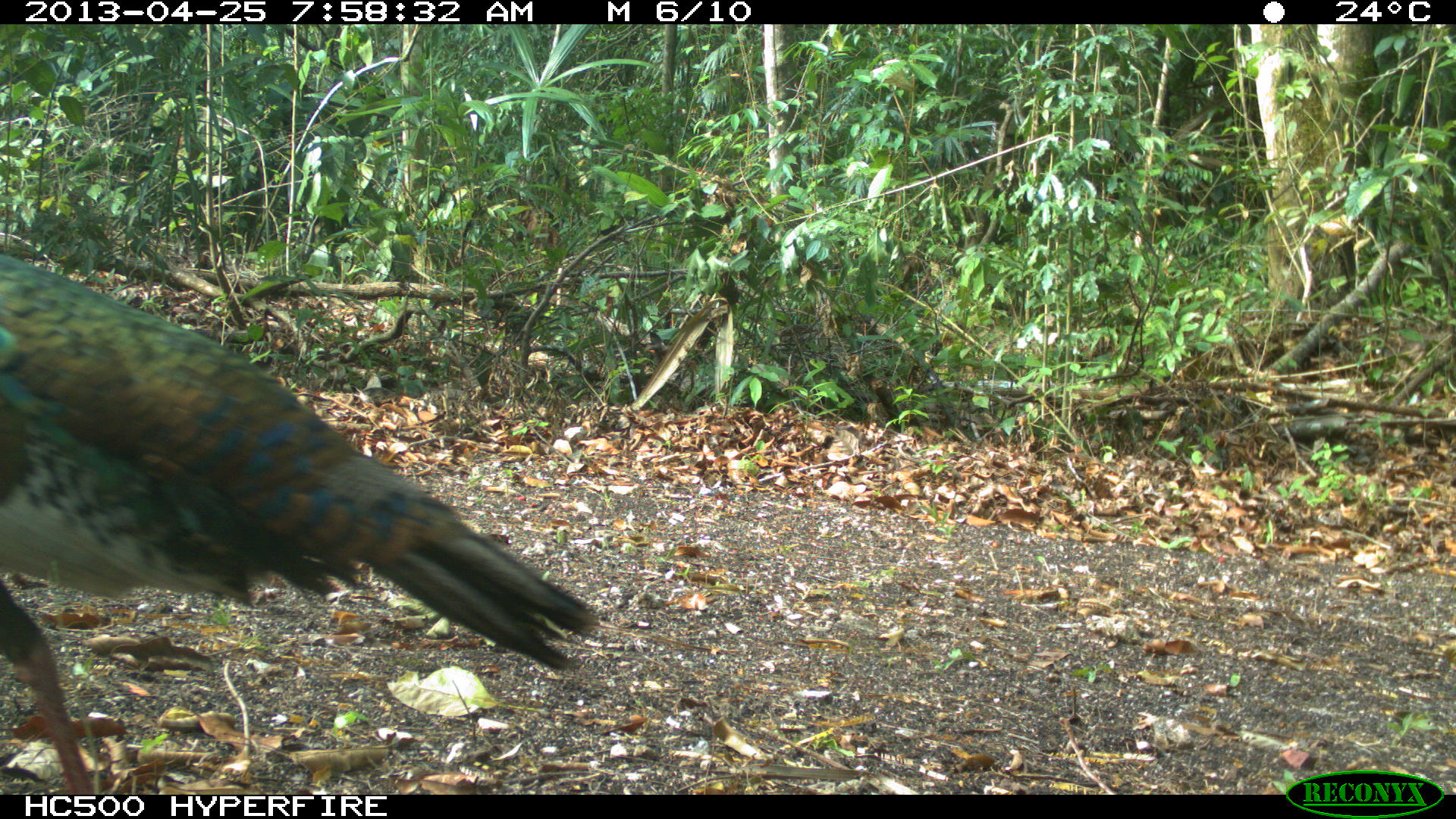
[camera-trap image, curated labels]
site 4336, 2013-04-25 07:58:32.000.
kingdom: Animalia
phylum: Chordata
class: Aves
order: Galliformes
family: Phasianidae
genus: Meleagris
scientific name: Meleagris ocellata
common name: ocellated turkey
Meleagris ocellata (ocellated turkey), count 1.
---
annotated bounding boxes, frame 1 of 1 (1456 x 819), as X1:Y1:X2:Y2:
meleagris ocellata: 0:250:601:794